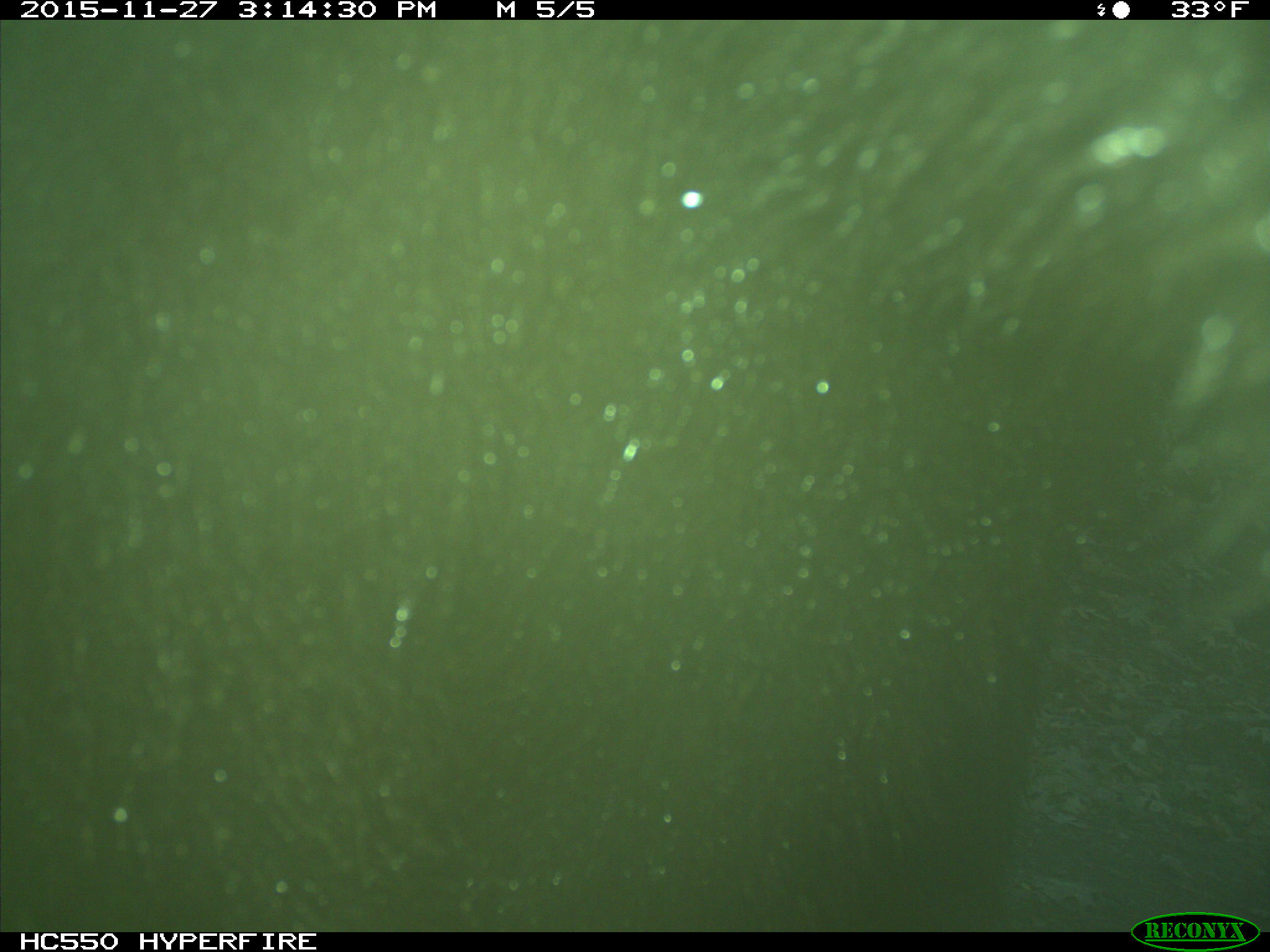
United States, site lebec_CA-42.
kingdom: Animalia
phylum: Chordata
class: Mammalia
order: Carnivora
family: Ursidae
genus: Ursus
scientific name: Ursus americanus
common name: american black bear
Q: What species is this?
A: Ursus americanus (american black bear).